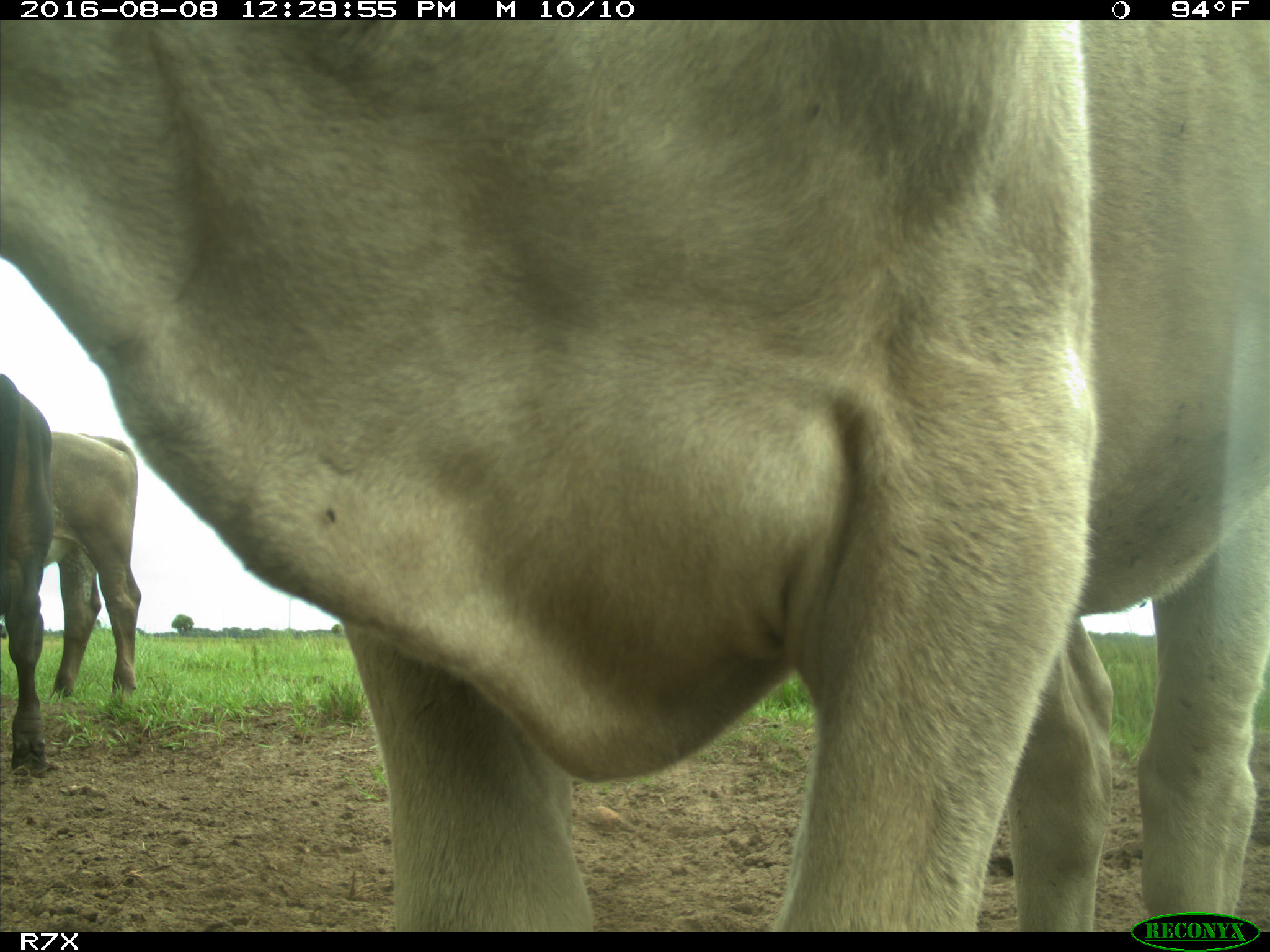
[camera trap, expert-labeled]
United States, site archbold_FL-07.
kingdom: Animalia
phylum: Chordata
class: Mammalia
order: Artiodactyla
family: Bovidae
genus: Bos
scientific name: Bos taurus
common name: domestic cow